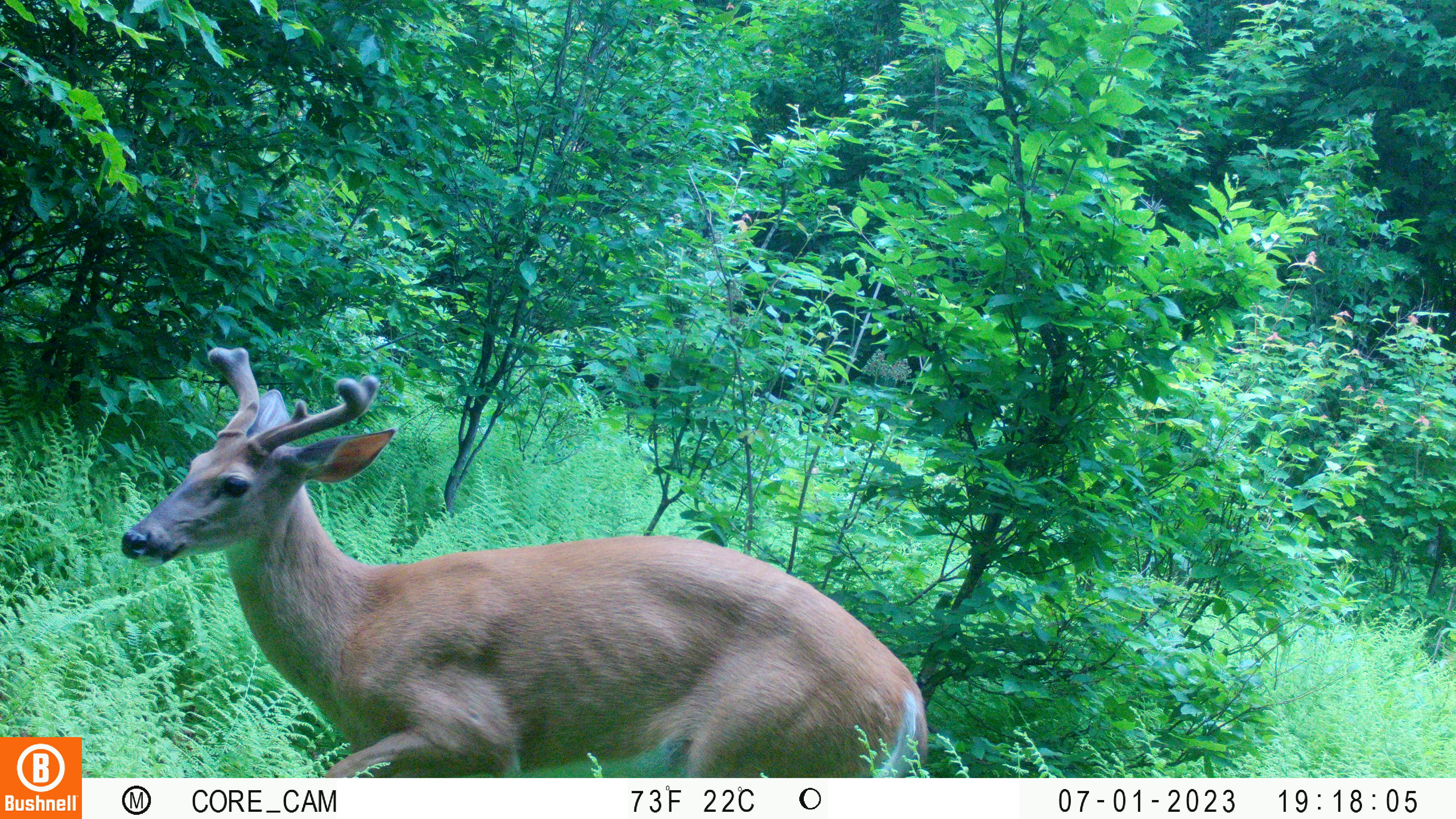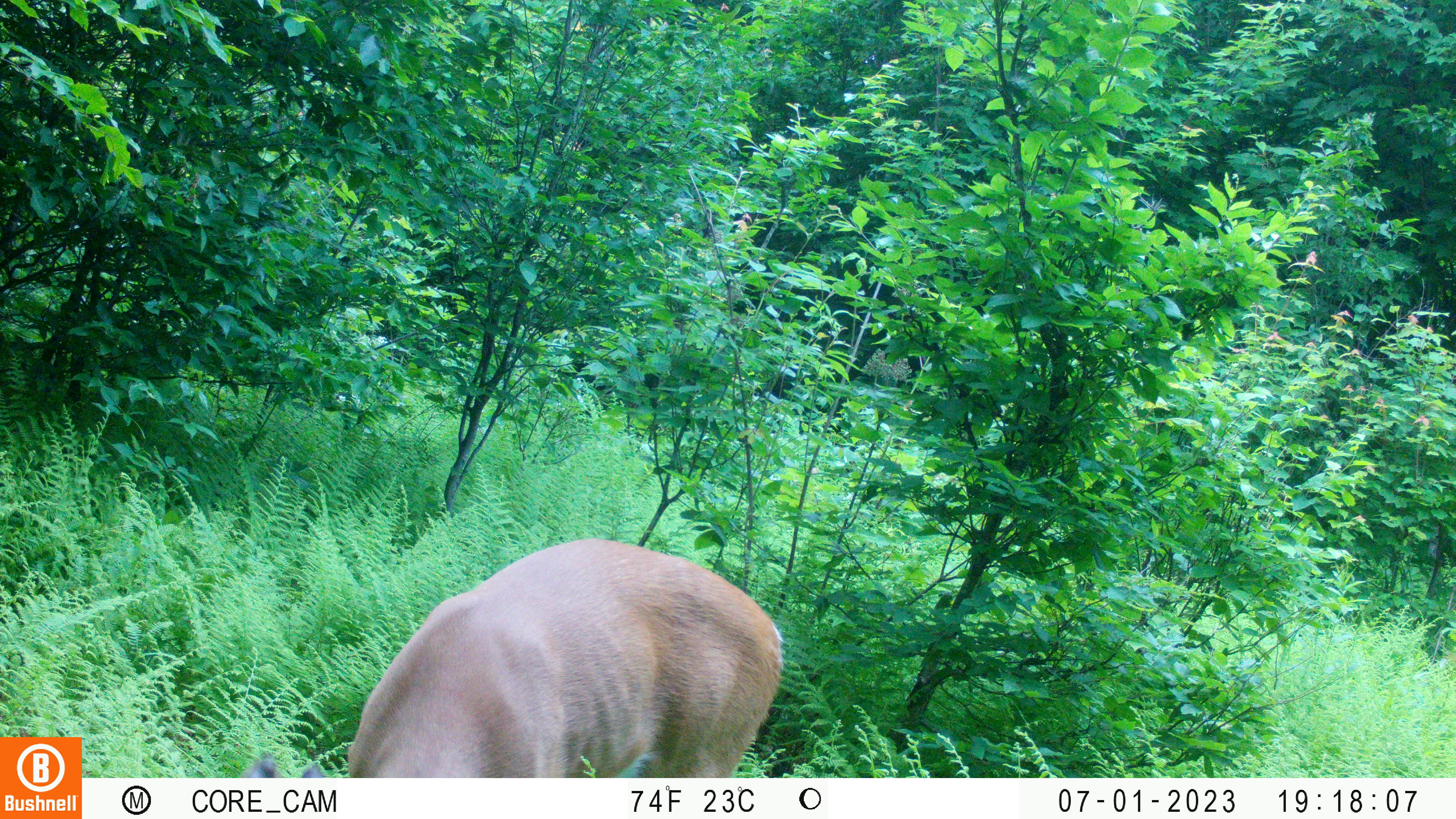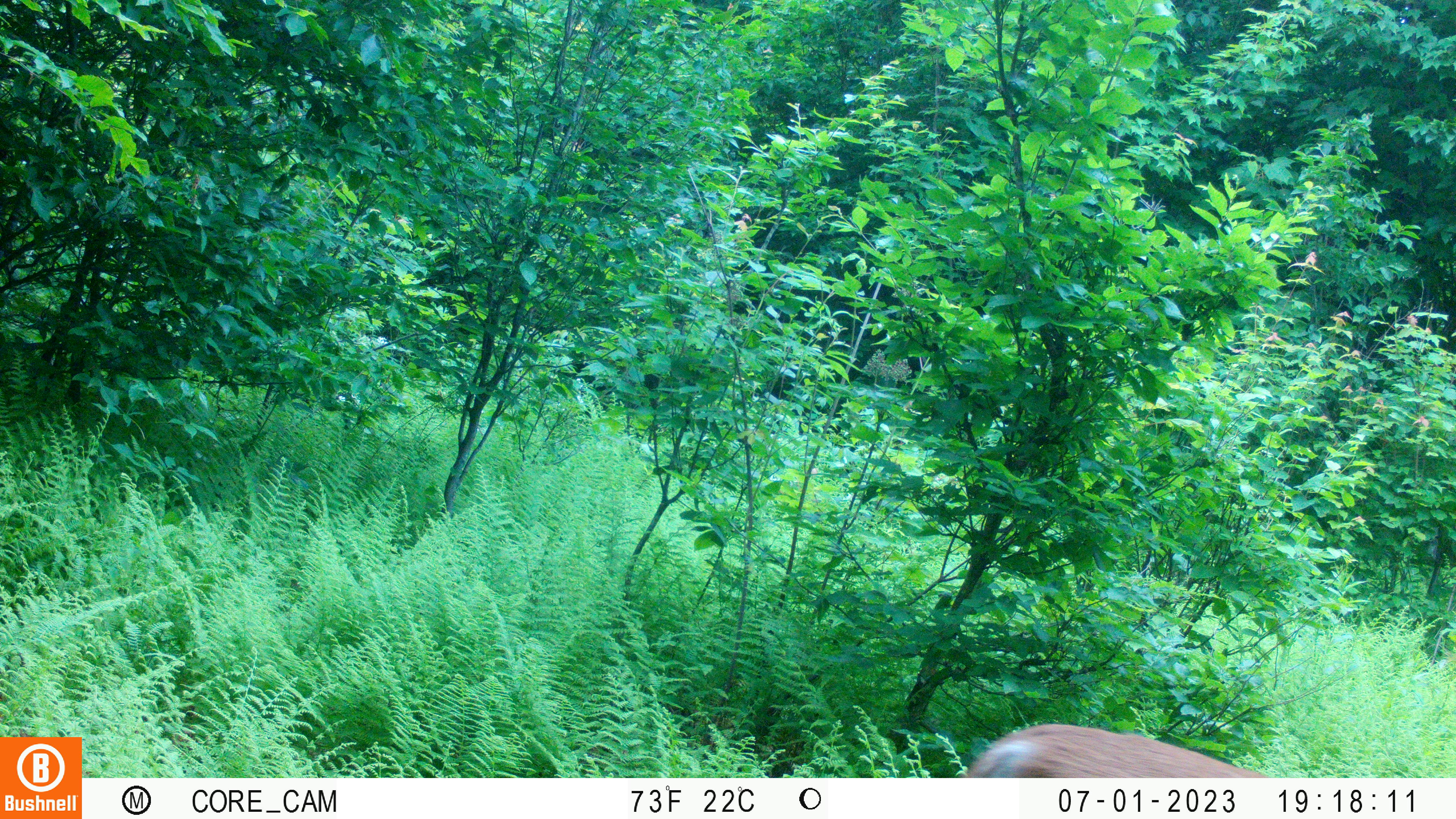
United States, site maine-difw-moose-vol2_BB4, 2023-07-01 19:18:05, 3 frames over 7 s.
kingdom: Animalia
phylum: Chordata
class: Mammalia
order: Artiodactyla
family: Cervidae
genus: Odocoileus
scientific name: Odocoileus virginianus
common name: white-tailed deer